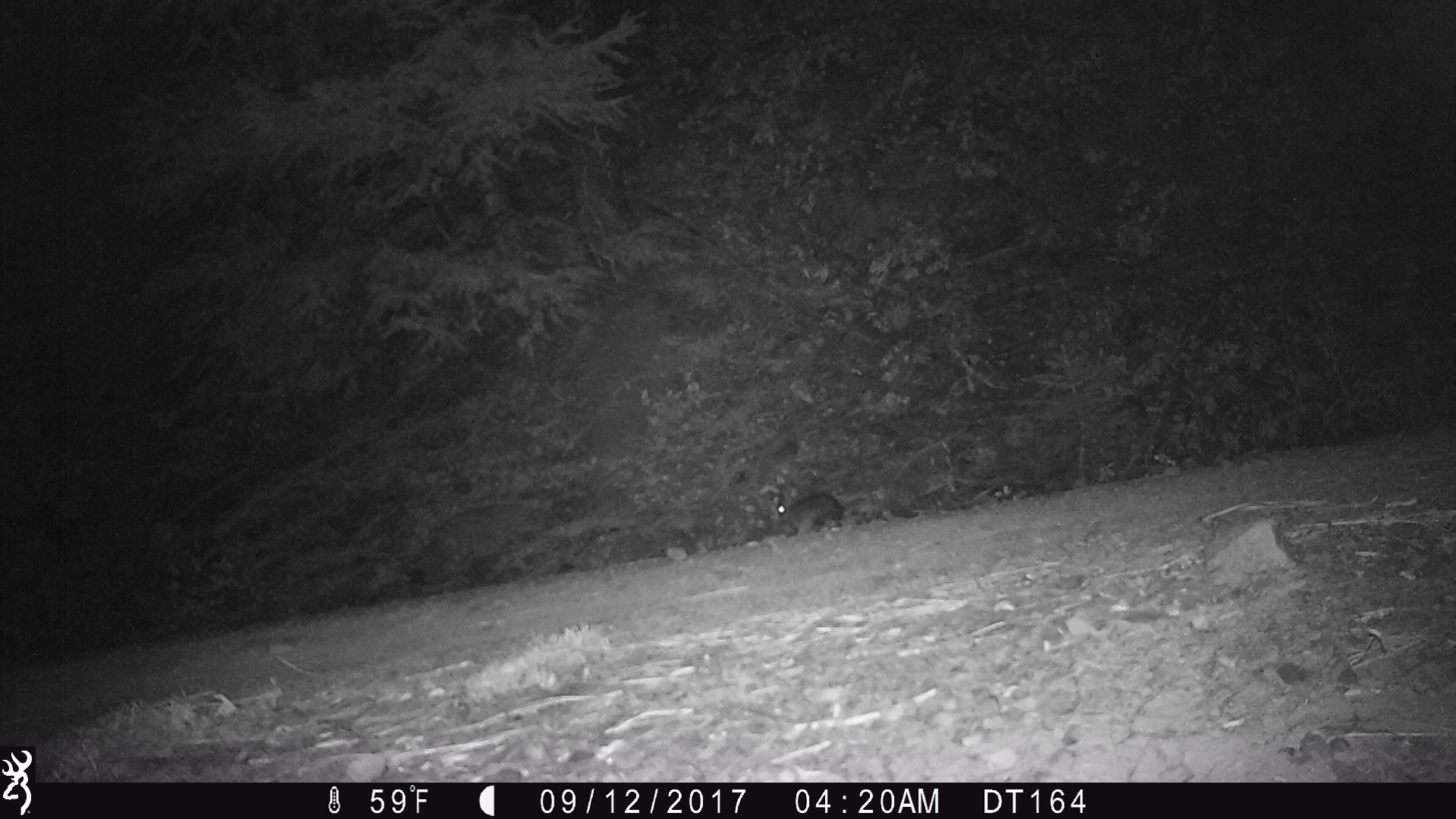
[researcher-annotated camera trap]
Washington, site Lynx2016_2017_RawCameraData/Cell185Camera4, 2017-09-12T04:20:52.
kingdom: Animalia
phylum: Chordata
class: Mammalia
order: Lagomorpha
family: Leporidae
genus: Lepus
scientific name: Lepus americanus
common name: snowshoe hare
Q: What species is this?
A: Lepus americanus (snowshoe hare).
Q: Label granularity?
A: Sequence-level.